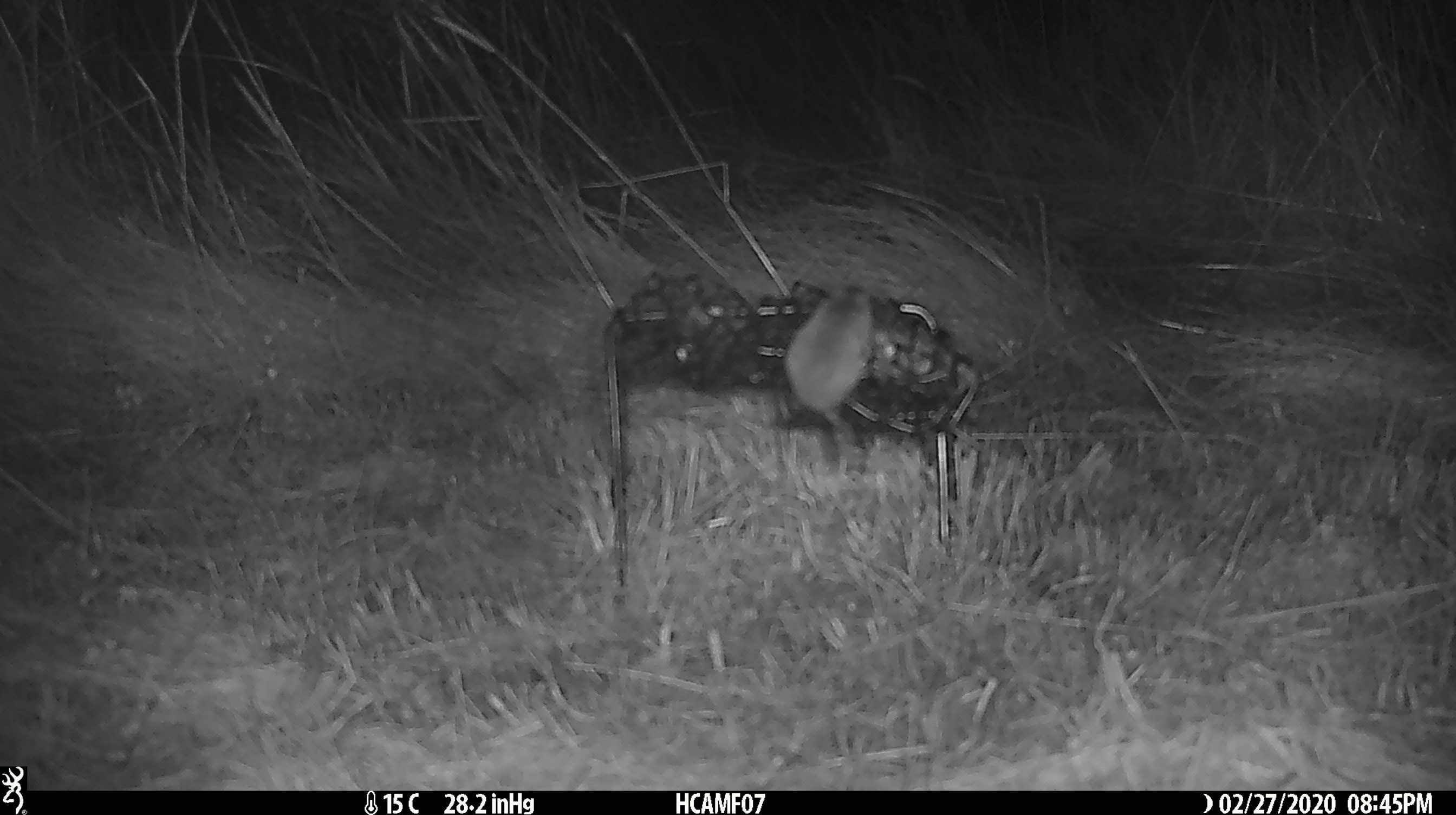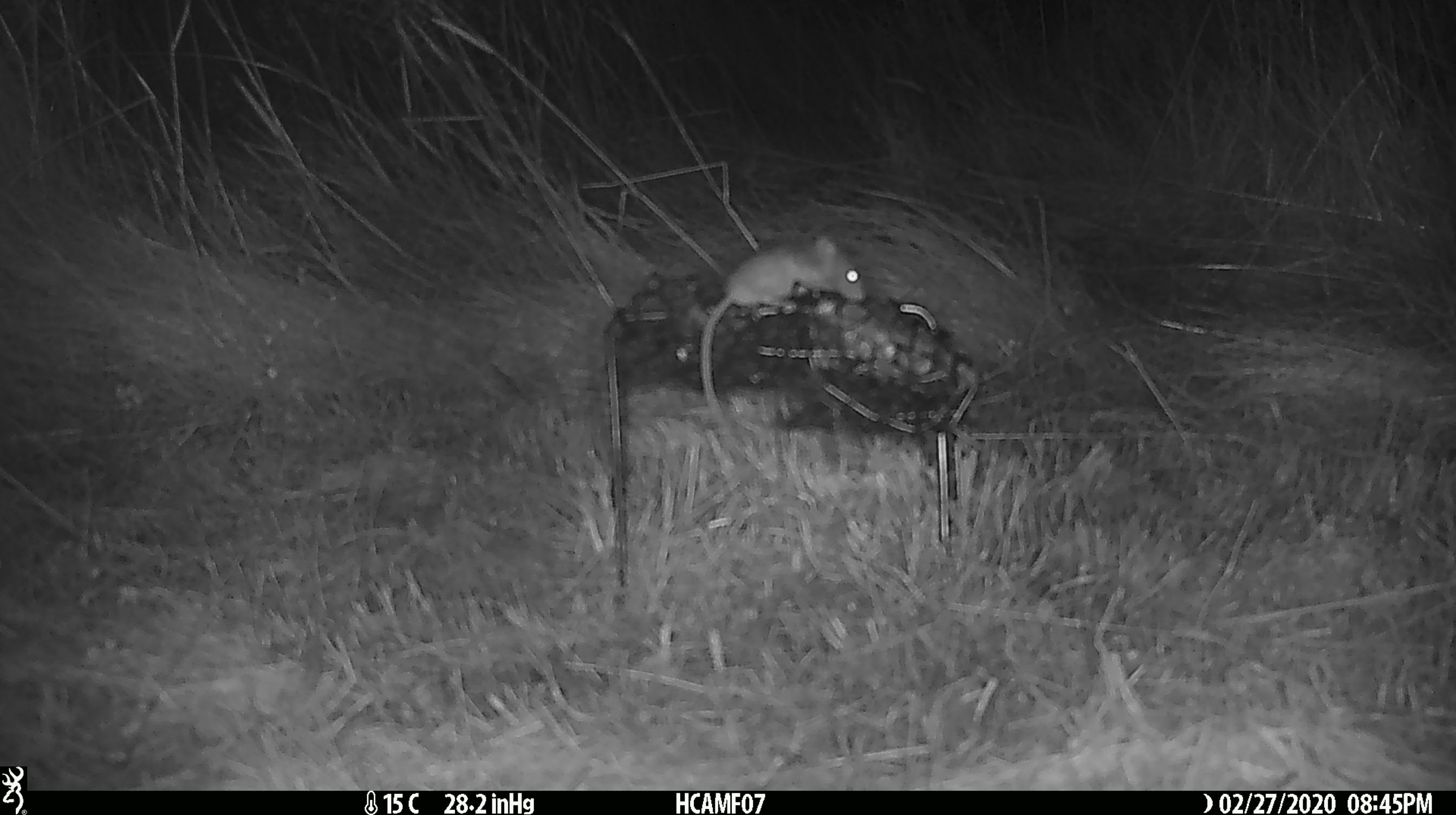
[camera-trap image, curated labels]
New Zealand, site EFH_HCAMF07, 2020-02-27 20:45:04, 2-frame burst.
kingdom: Animalia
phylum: Chordata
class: Mammalia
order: Rodentia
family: Muridae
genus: Mus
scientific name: Mus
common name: mouse